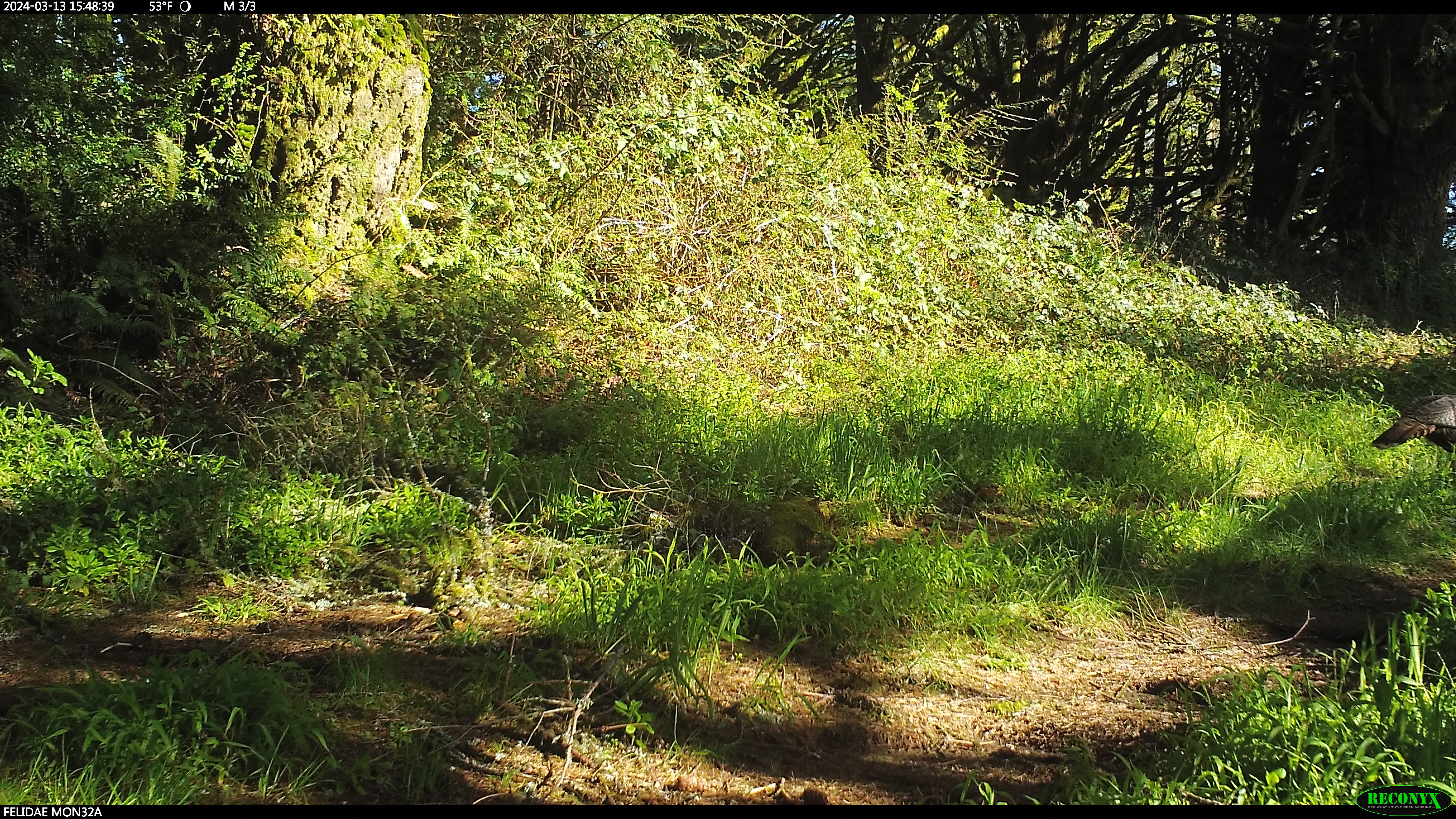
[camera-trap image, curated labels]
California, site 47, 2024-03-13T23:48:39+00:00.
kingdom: Animalia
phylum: Chordata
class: Aves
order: Galliformes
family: Phasianidae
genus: Meleagris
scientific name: Meleagris gallopavo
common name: turkey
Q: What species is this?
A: Turkey (Meleagris gallopavo).